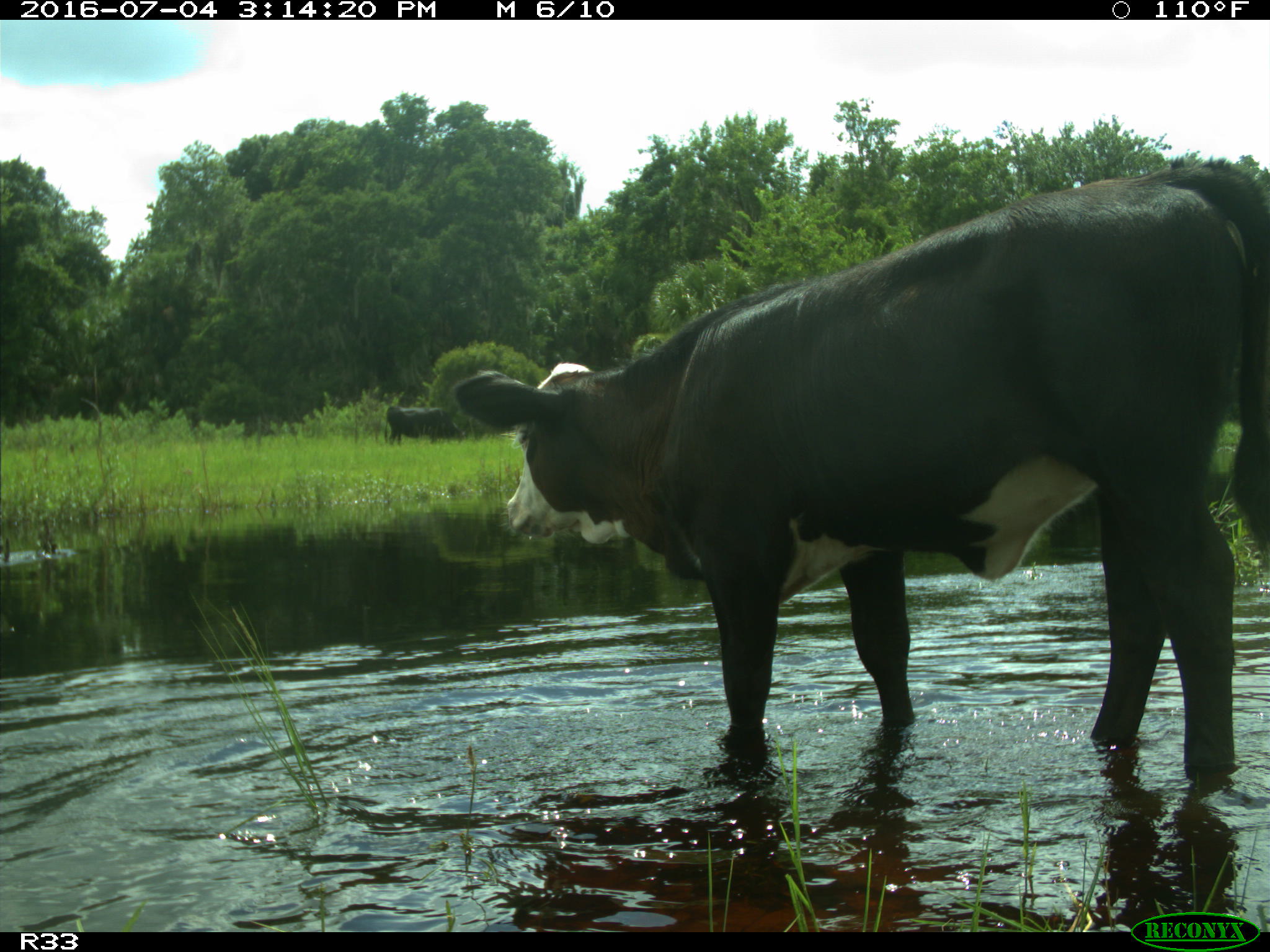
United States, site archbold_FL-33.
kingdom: Animalia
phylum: Chordata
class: Mammalia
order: Artiodactyla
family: Bovidae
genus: Bos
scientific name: Bos taurus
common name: domestic cow